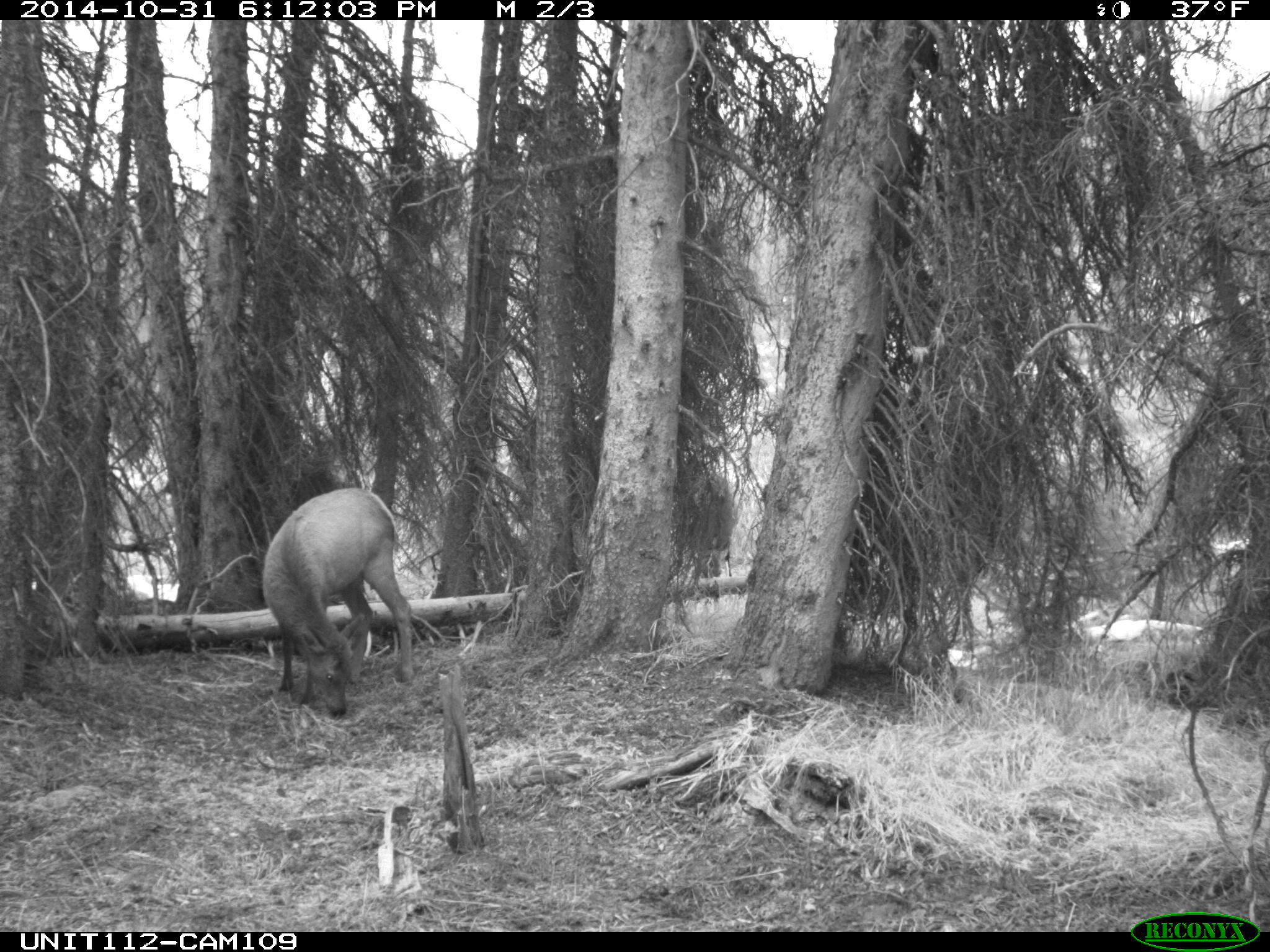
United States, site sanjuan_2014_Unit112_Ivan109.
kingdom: Animalia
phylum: Chordata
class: Mammalia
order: Artiodactyla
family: Cervidae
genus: Cervus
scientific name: Cervus elaphus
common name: red deer